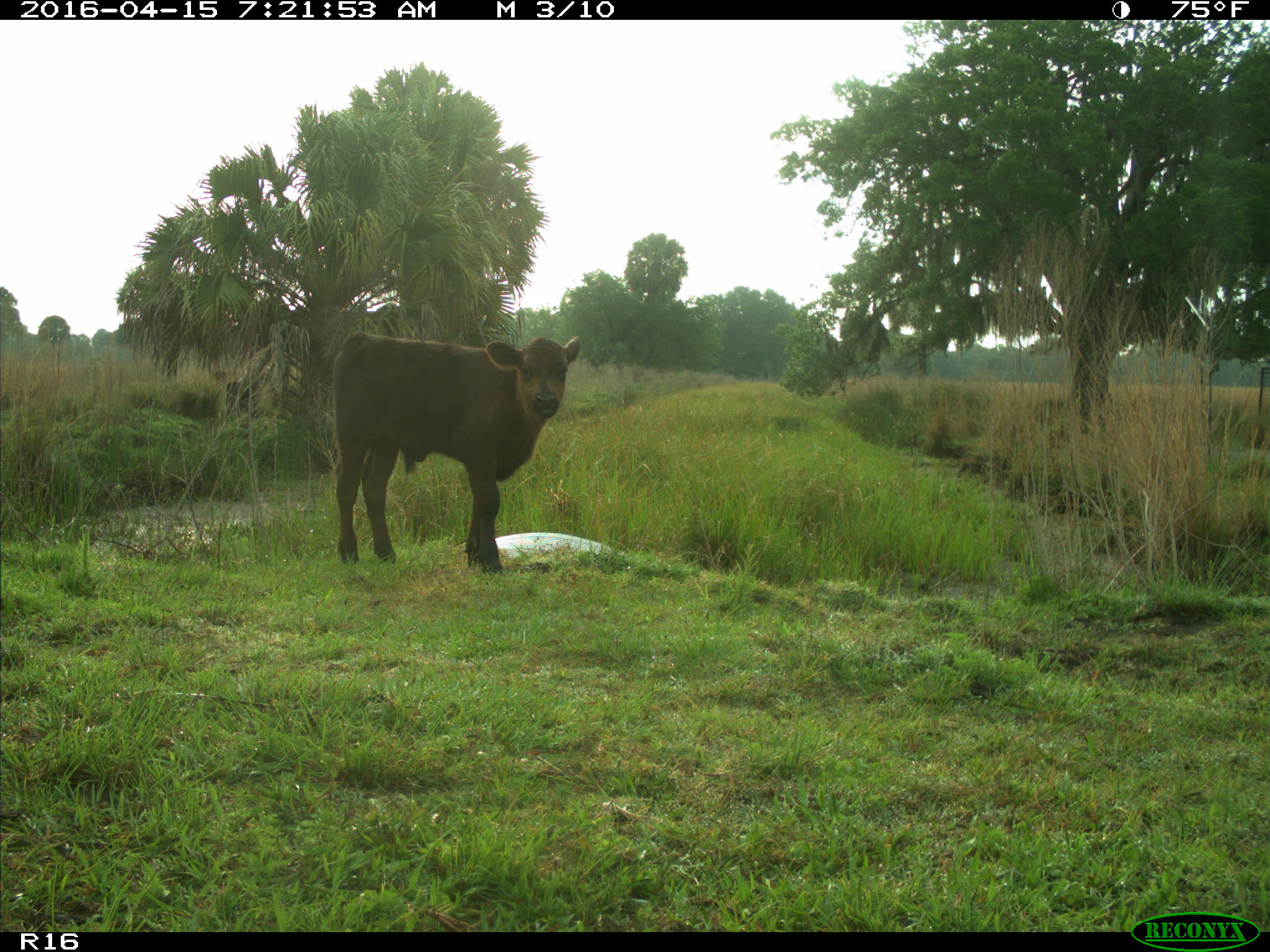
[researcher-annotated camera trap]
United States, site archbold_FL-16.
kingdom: Animalia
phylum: Chordata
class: Mammalia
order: Artiodactyla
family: Bovidae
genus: Bos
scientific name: Bos taurus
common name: domestic cow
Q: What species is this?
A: Bos taurus (domestic cow).